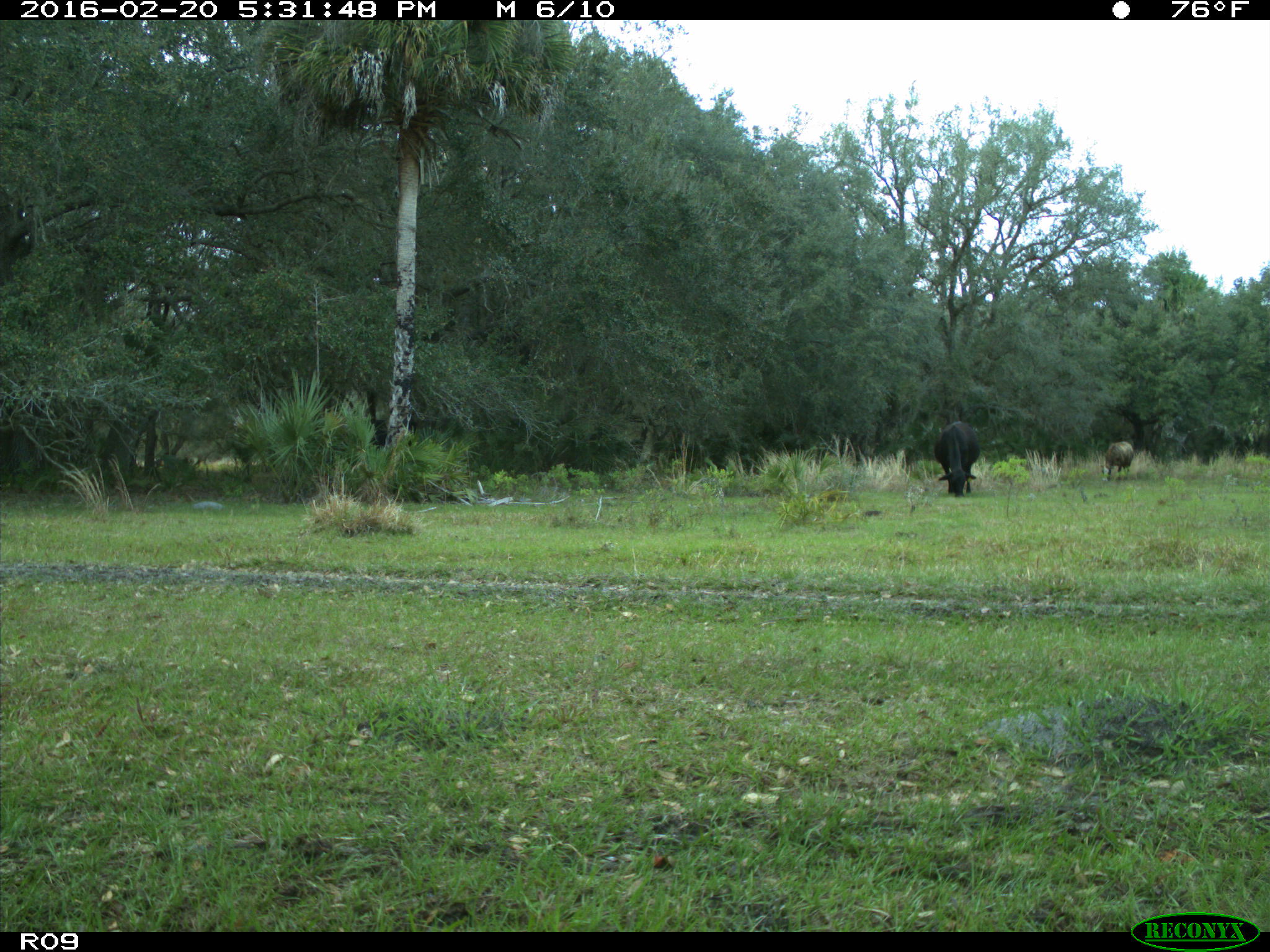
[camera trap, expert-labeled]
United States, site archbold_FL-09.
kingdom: Animalia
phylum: Chordata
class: Mammalia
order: Artiodactyla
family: Bovidae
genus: Bos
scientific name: Bos taurus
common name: domestic cow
Bos taurus (domestic cow).